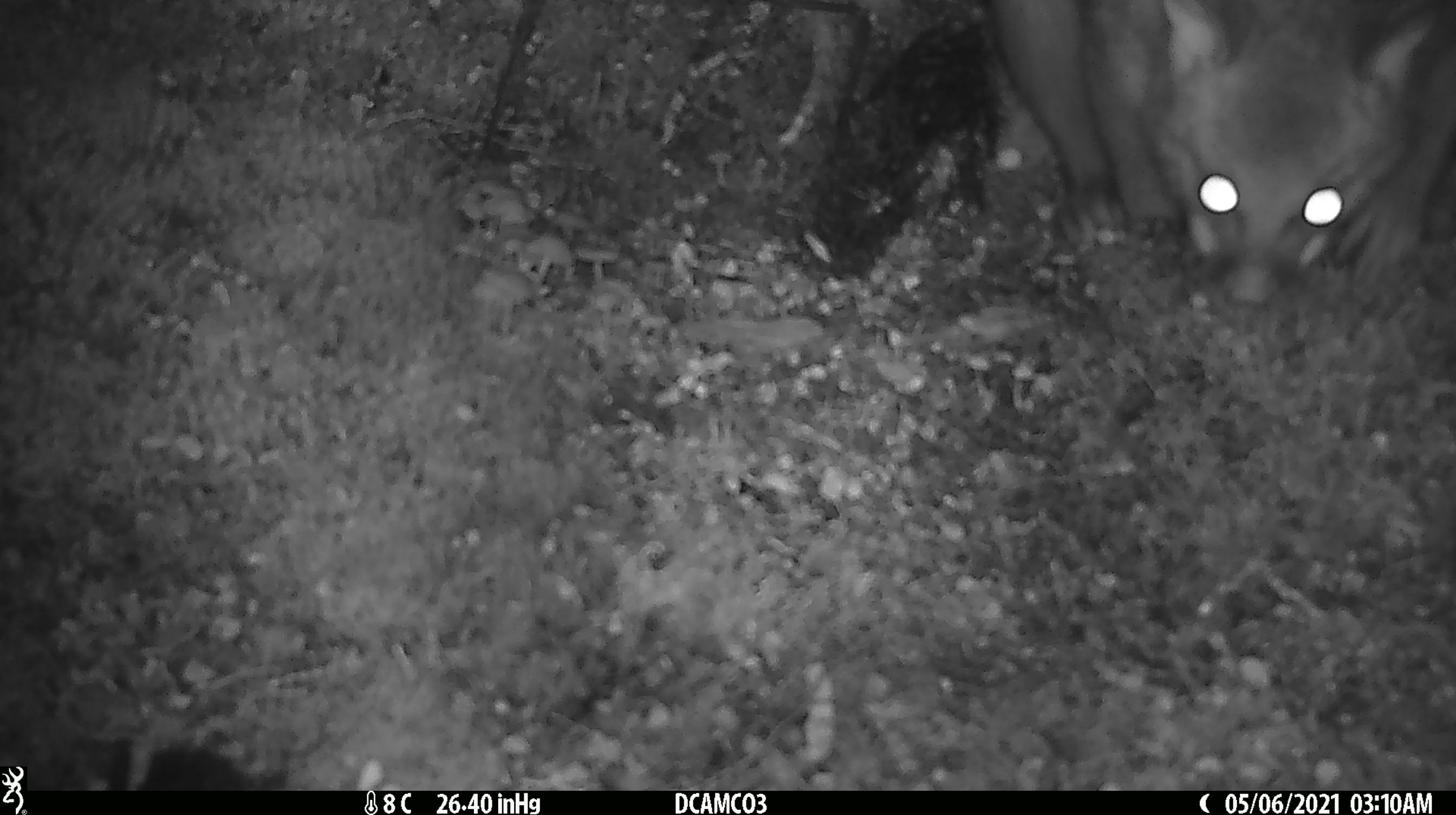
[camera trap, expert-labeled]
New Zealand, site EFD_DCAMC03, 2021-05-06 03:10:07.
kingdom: Animalia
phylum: Chordata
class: Mammalia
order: Diprotodontia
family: Phalangeridae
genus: Trichosurus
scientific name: Trichosurus vulpecula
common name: common brushtail possum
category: possum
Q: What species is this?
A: Possum (common brushtail possum) (Trichosurus vulpecula).